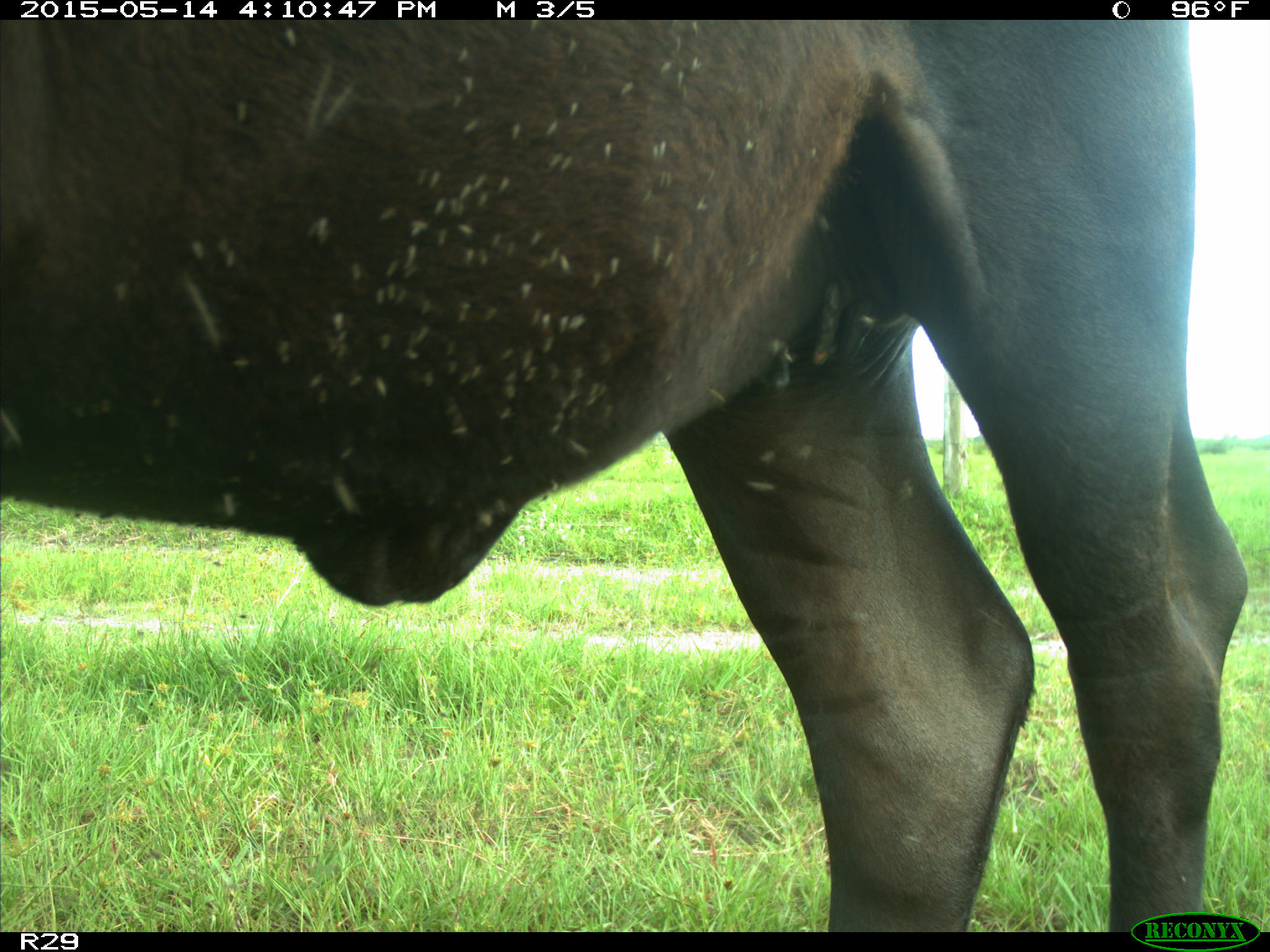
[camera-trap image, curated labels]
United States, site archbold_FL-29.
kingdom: Animalia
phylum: Chordata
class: Mammalia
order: Artiodactyla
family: Bovidae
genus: Bos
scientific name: Bos taurus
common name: domestic cow